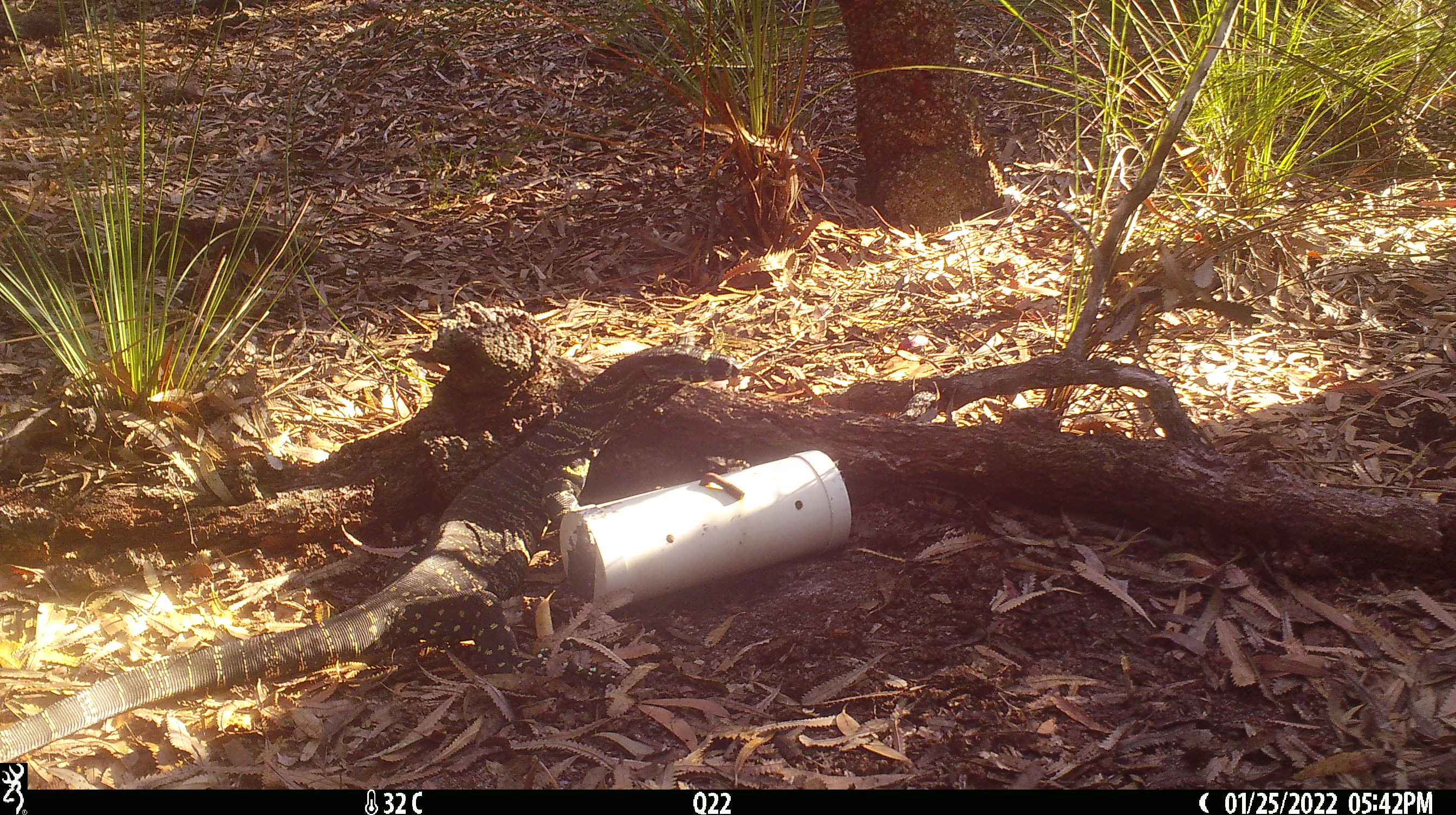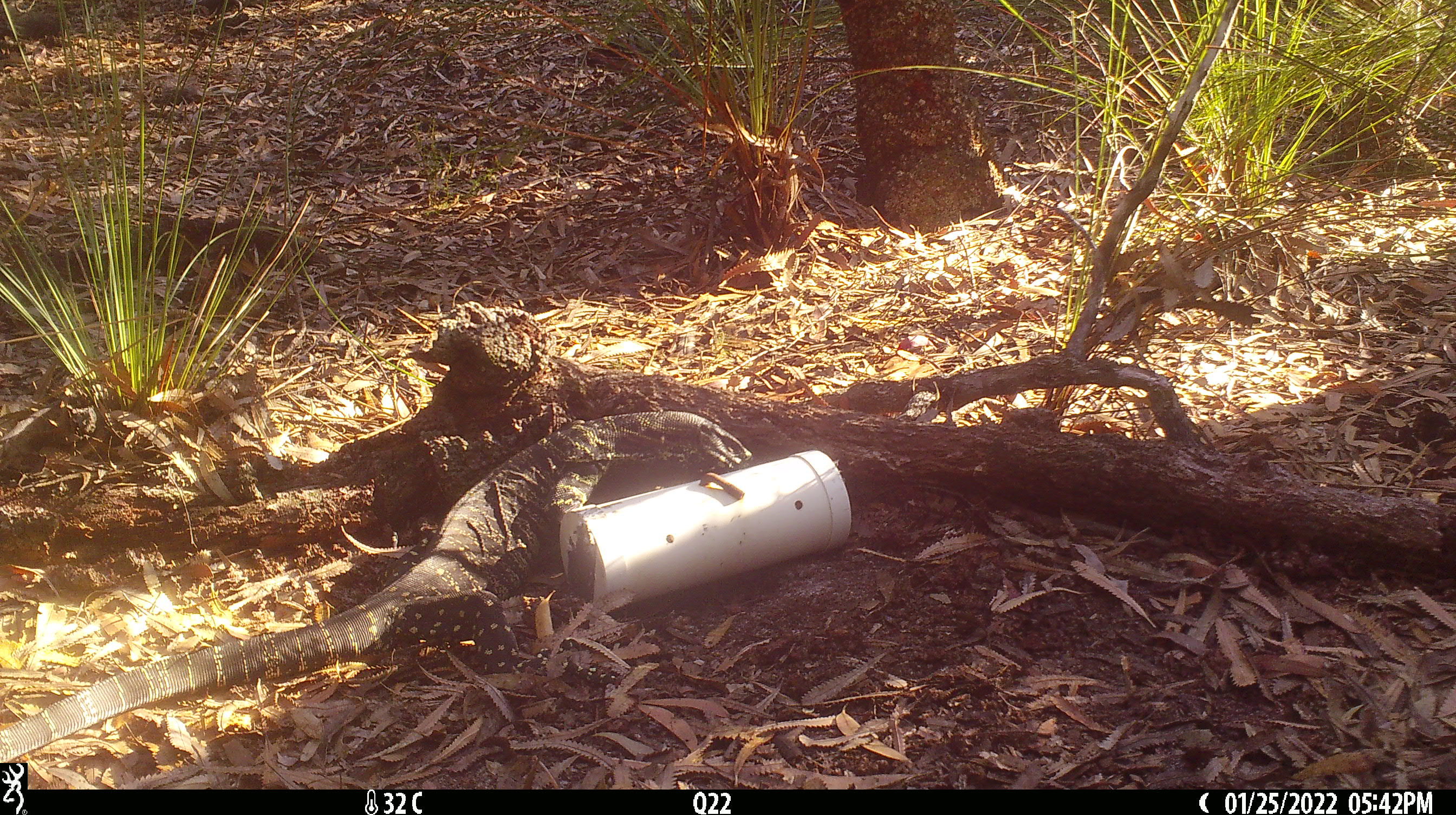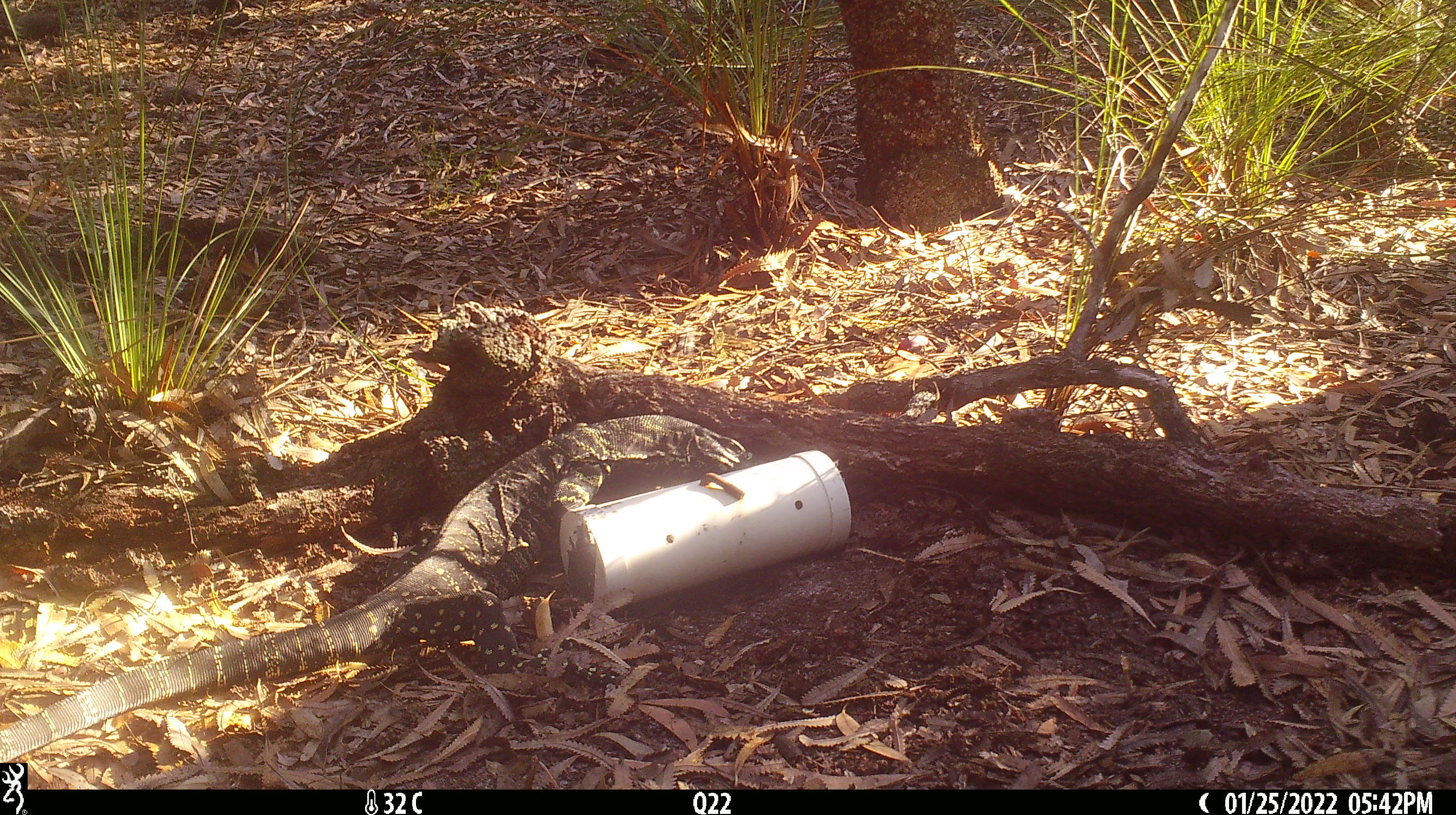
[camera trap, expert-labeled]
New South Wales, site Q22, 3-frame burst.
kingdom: Animalia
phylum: Chordata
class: Reptilia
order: Squamata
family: Varanidae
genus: Varanus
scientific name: Varanus varius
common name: lace monitor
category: goanna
Goanna (lace monitor) (Varanus varius).